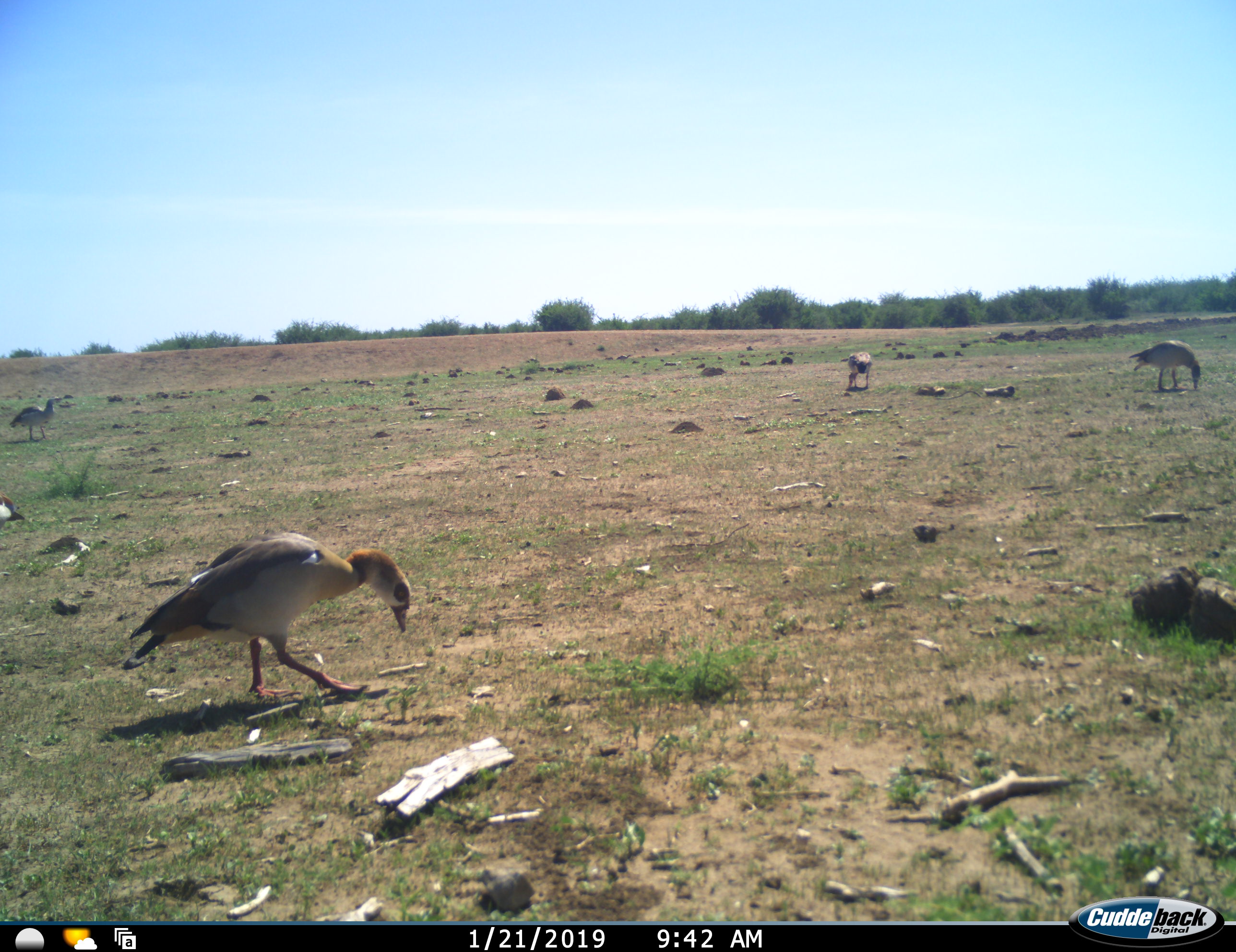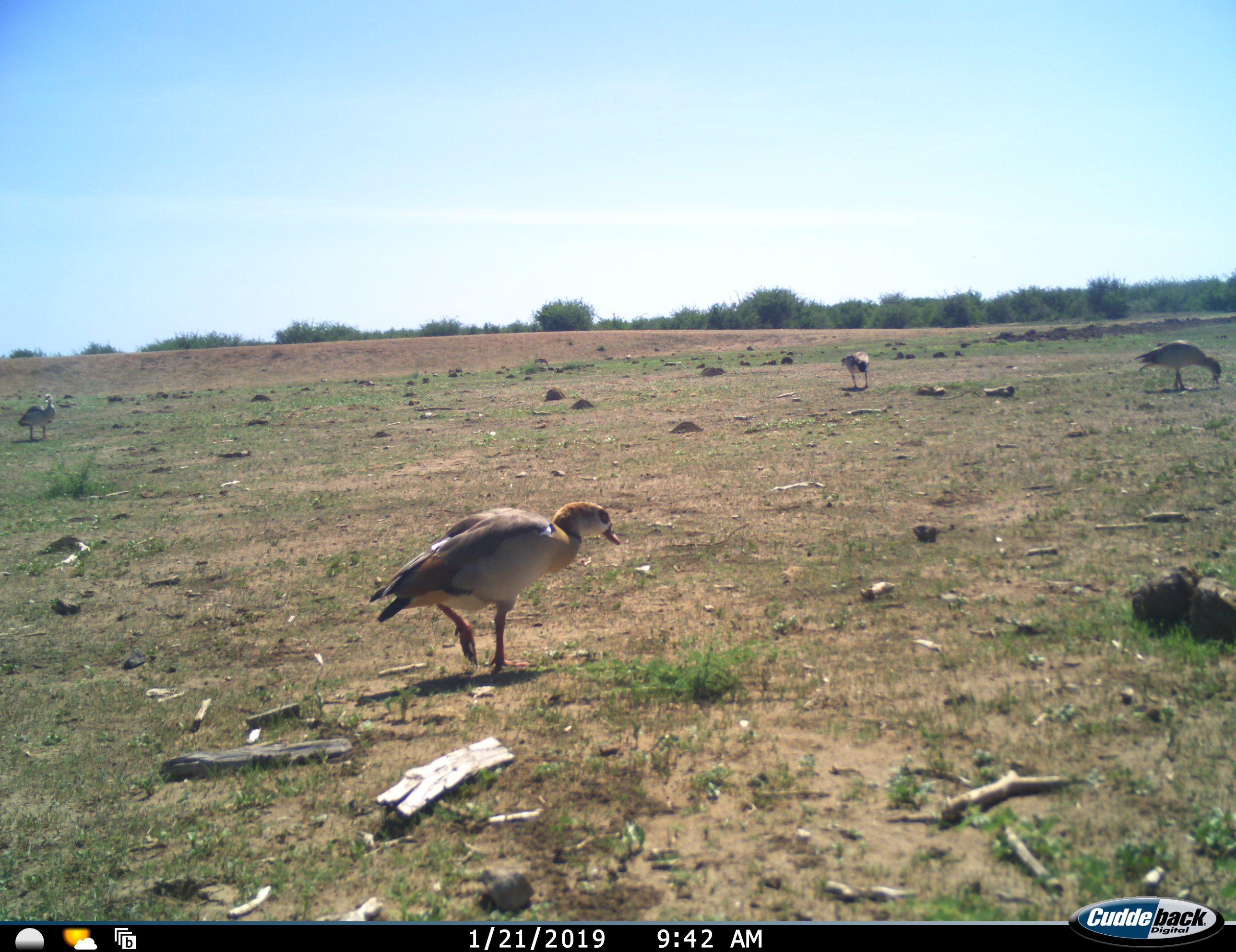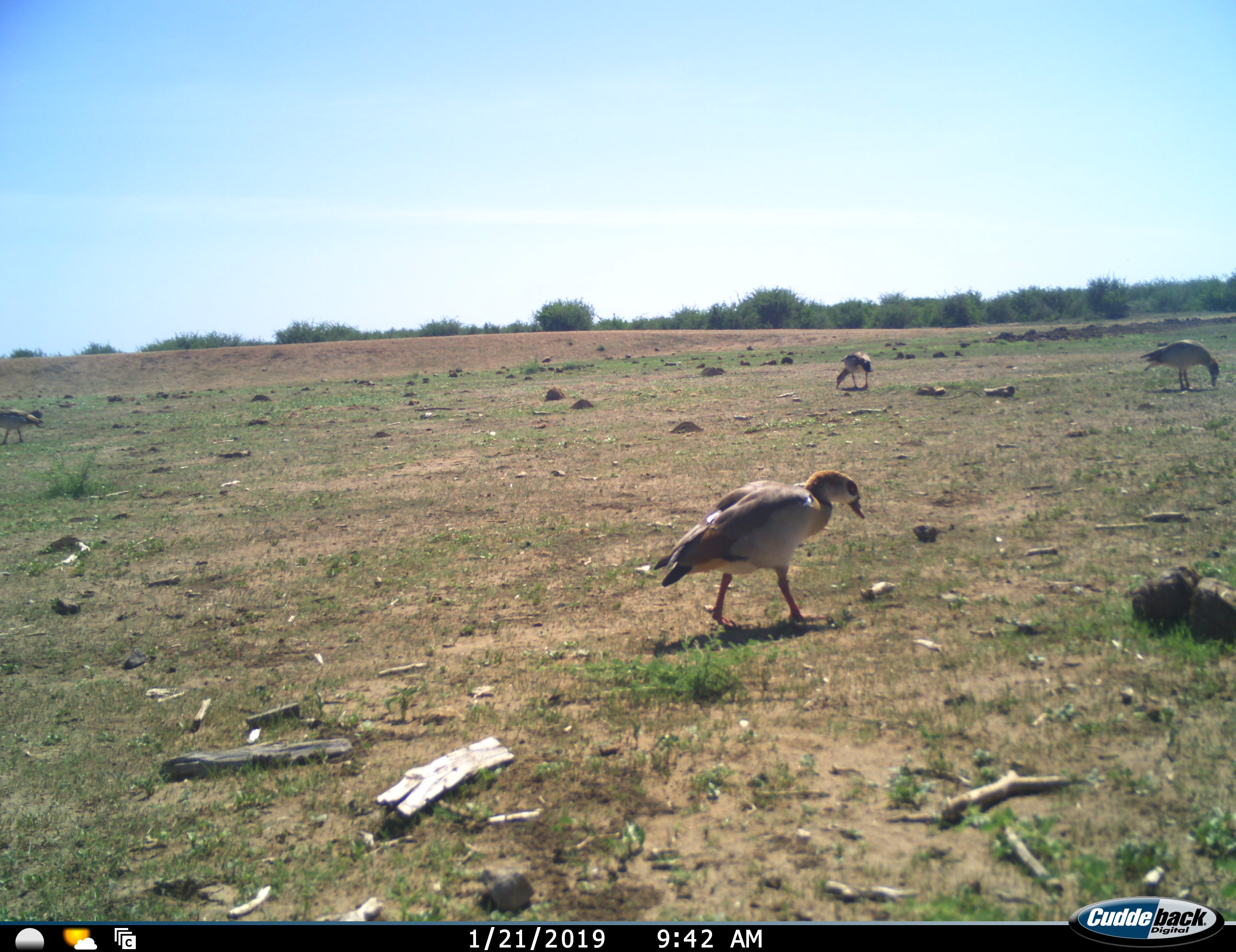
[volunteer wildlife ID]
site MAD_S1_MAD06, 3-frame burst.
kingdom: Animalia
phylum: Chordata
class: Aves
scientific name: Aves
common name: bird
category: birdother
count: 4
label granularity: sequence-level